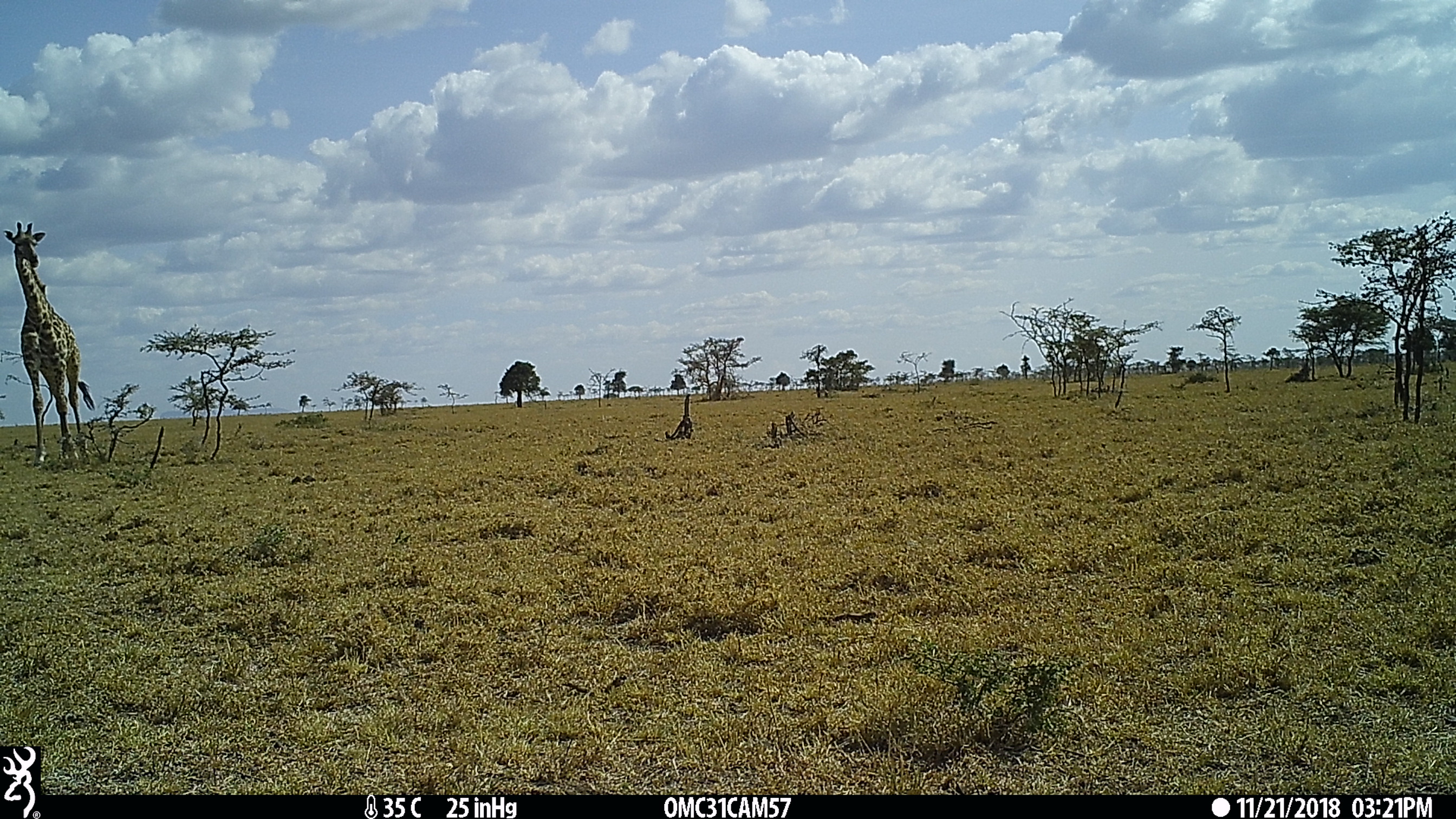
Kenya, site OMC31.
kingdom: Animalia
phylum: Chordata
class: Mammalia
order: Artiodactyla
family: Giraffidae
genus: Giraffa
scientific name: Giraffa camelopardalis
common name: northern giraffe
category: giraffe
Giraffe (northern giraffe) (Giraffa camelopardalis).